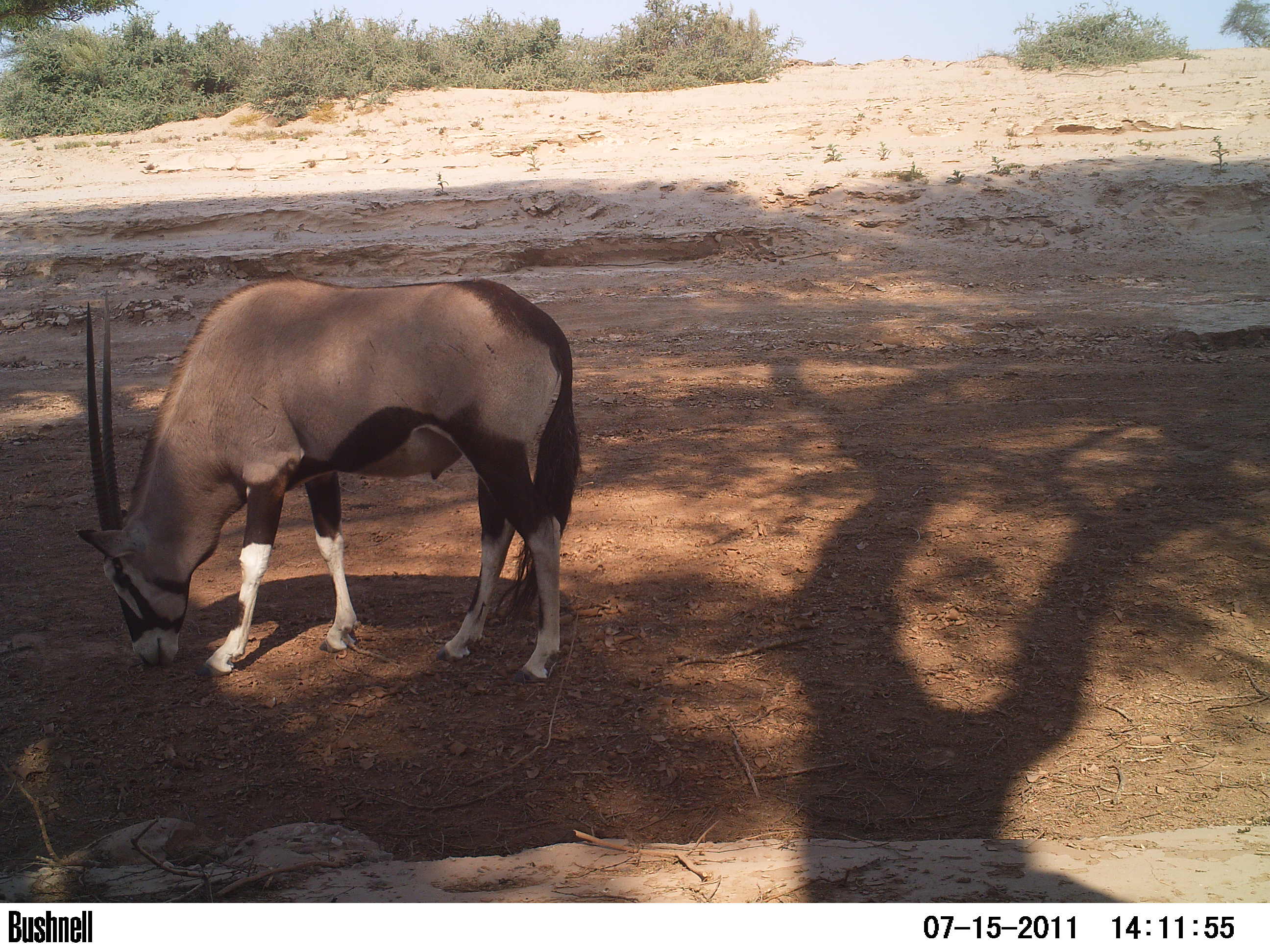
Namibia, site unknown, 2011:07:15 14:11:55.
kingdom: Animalia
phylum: Chordata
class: Mammalia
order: Artiodactyla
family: Bovidae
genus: Oryx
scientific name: Oryx gazella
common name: gemsbok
Oryx gazella (gemsbok).